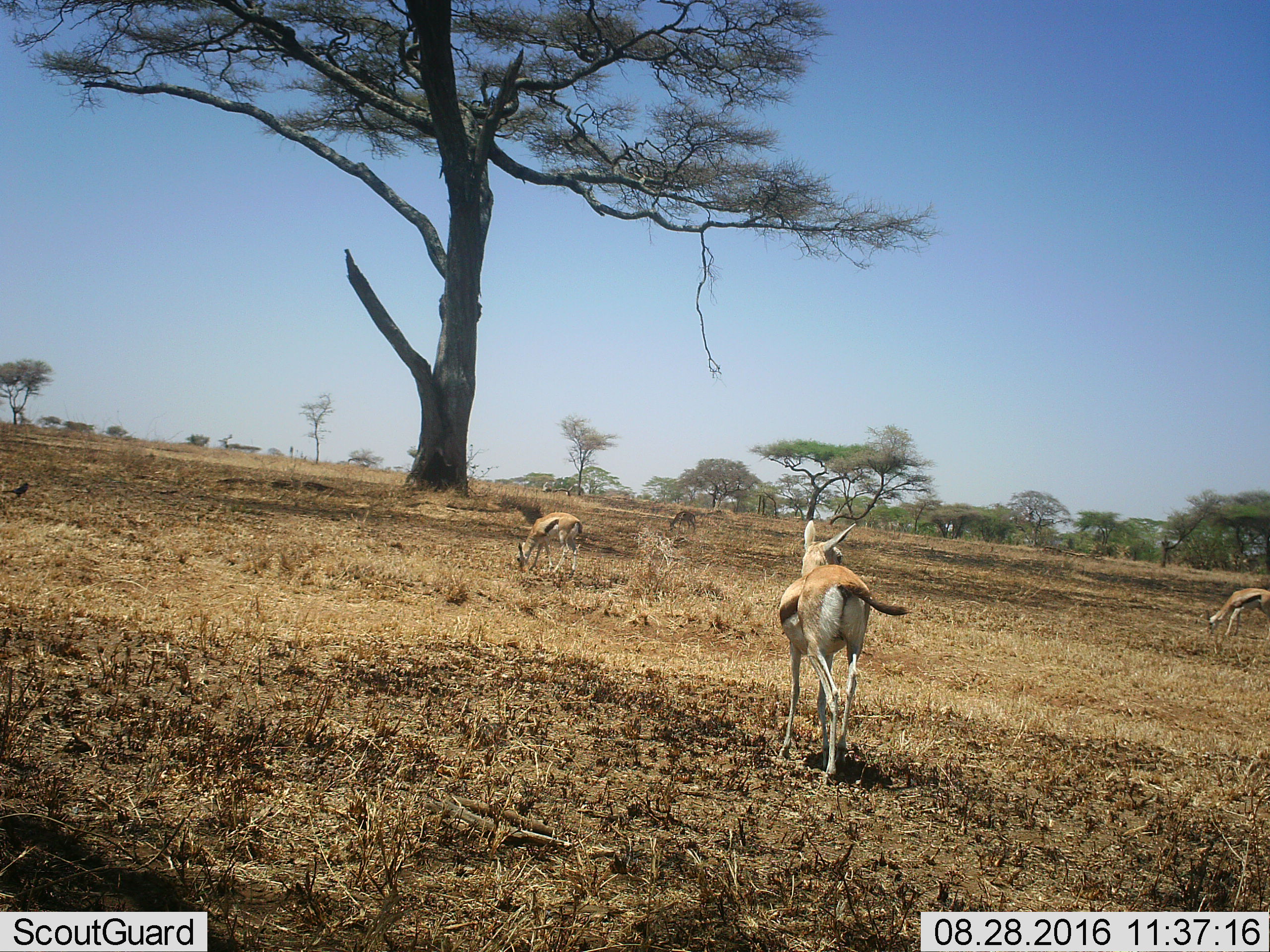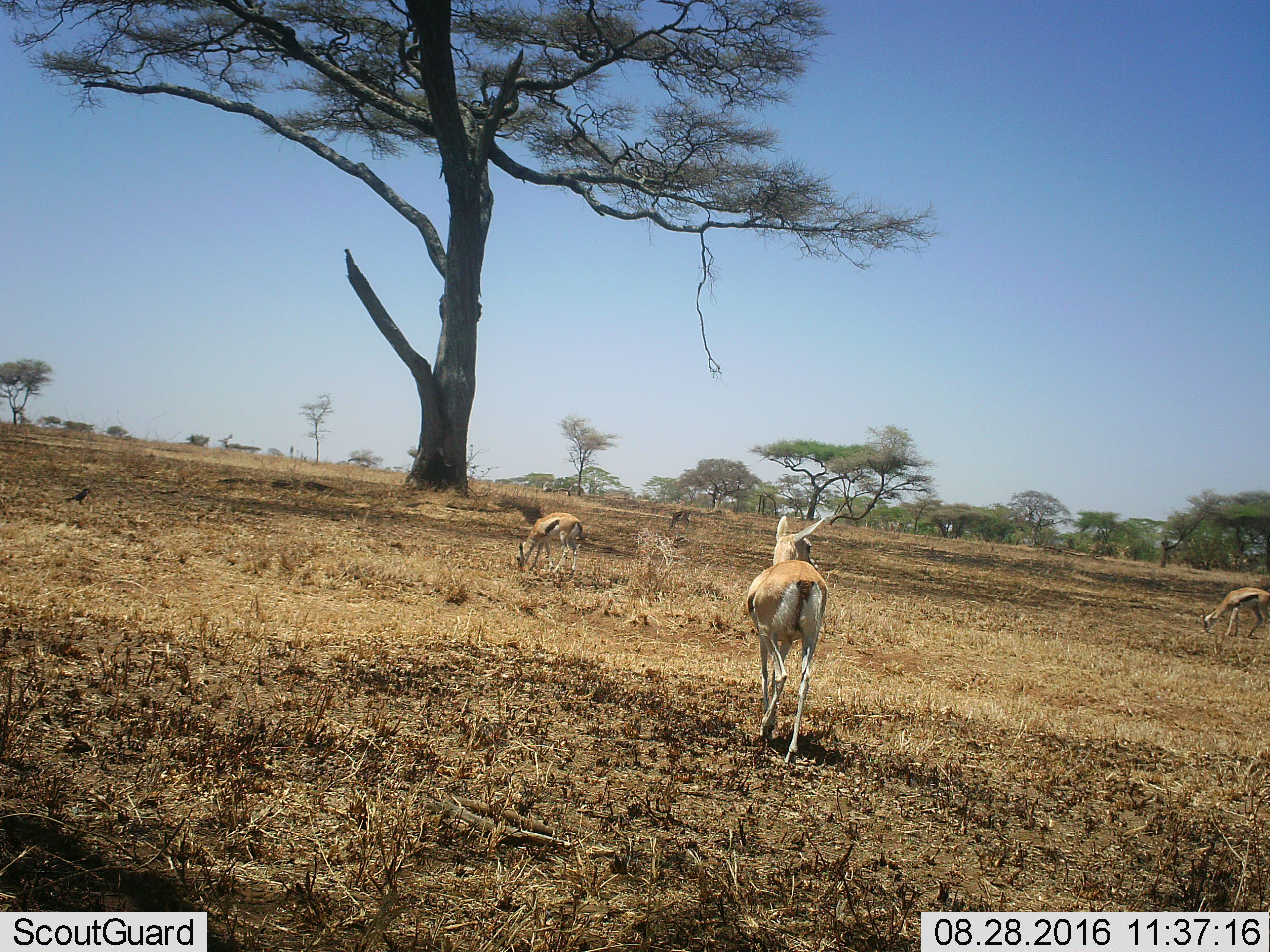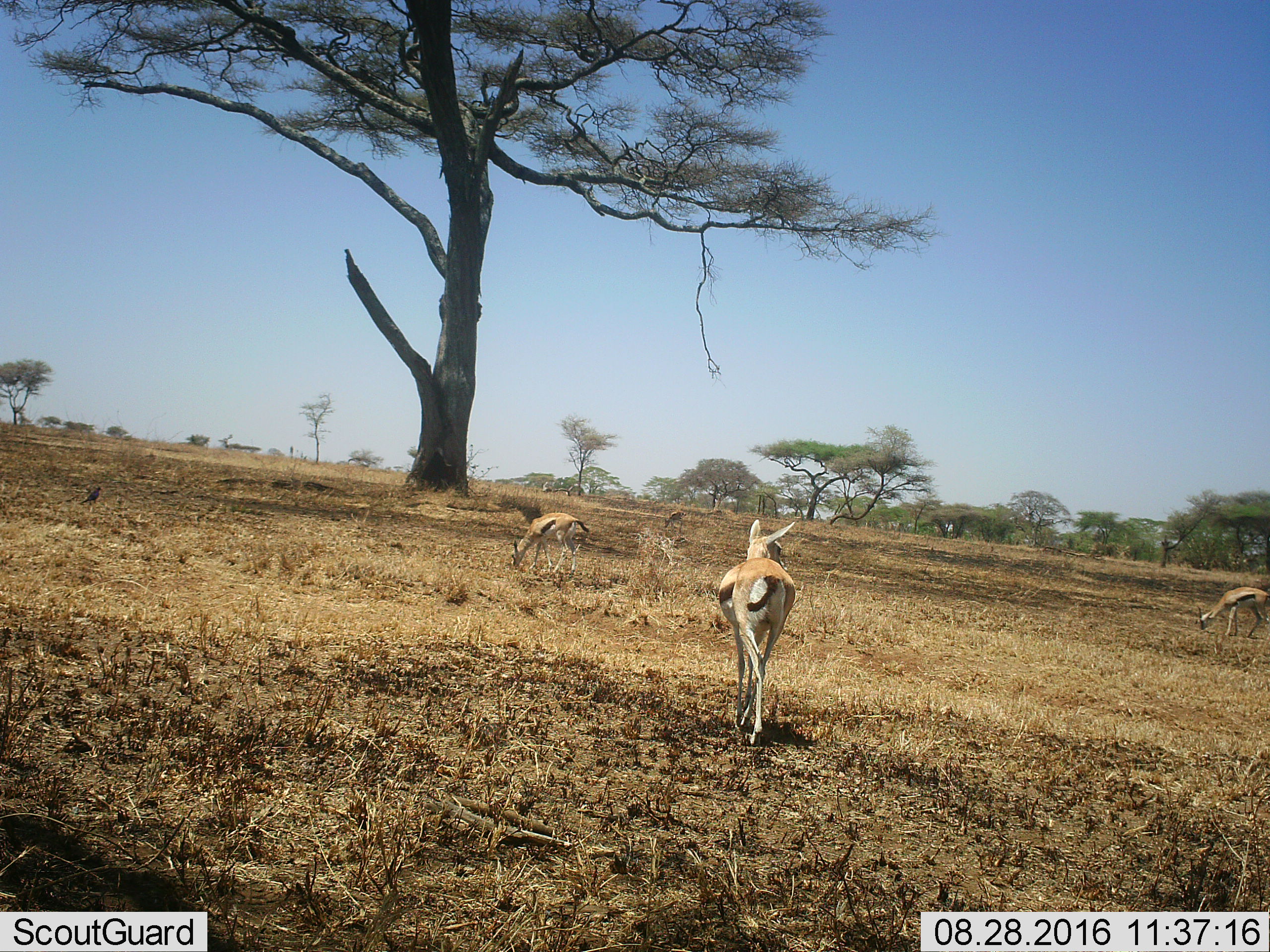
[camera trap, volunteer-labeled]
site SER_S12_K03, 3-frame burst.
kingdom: Animalia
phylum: Chordata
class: Mammalia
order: Artiodactyla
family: Bovidae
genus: Eudorcas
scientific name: Eudorcas thomsonii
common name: thomson's gazelle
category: gazellethomsons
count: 4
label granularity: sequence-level